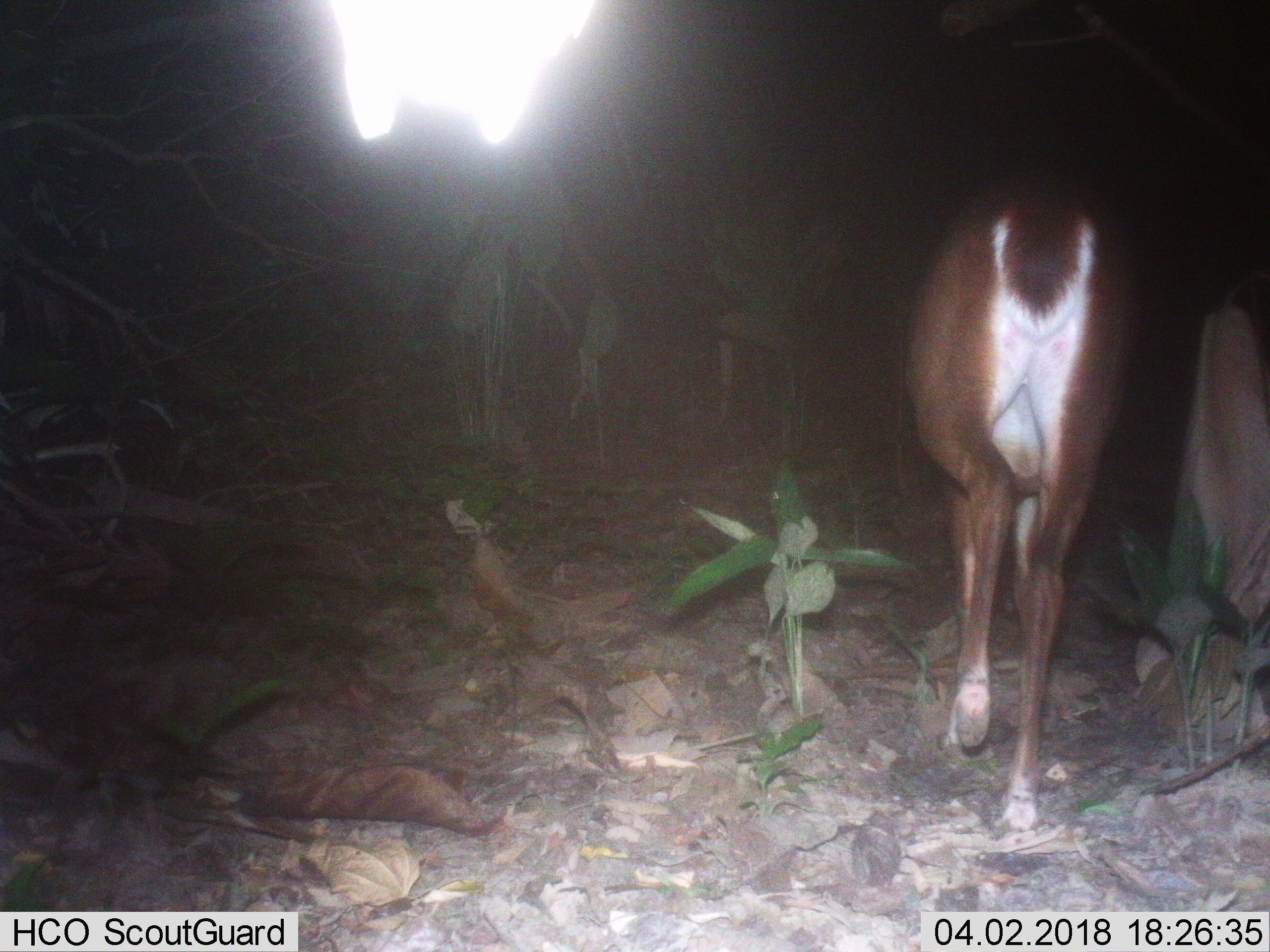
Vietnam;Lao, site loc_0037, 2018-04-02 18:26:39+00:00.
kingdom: Animalia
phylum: Chordata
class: Mammalia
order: Artiodactyla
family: Cervidae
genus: Muntiacus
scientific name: Muntiacus vuquangensis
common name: large-antlered muntjac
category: large antlered muntjac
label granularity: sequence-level